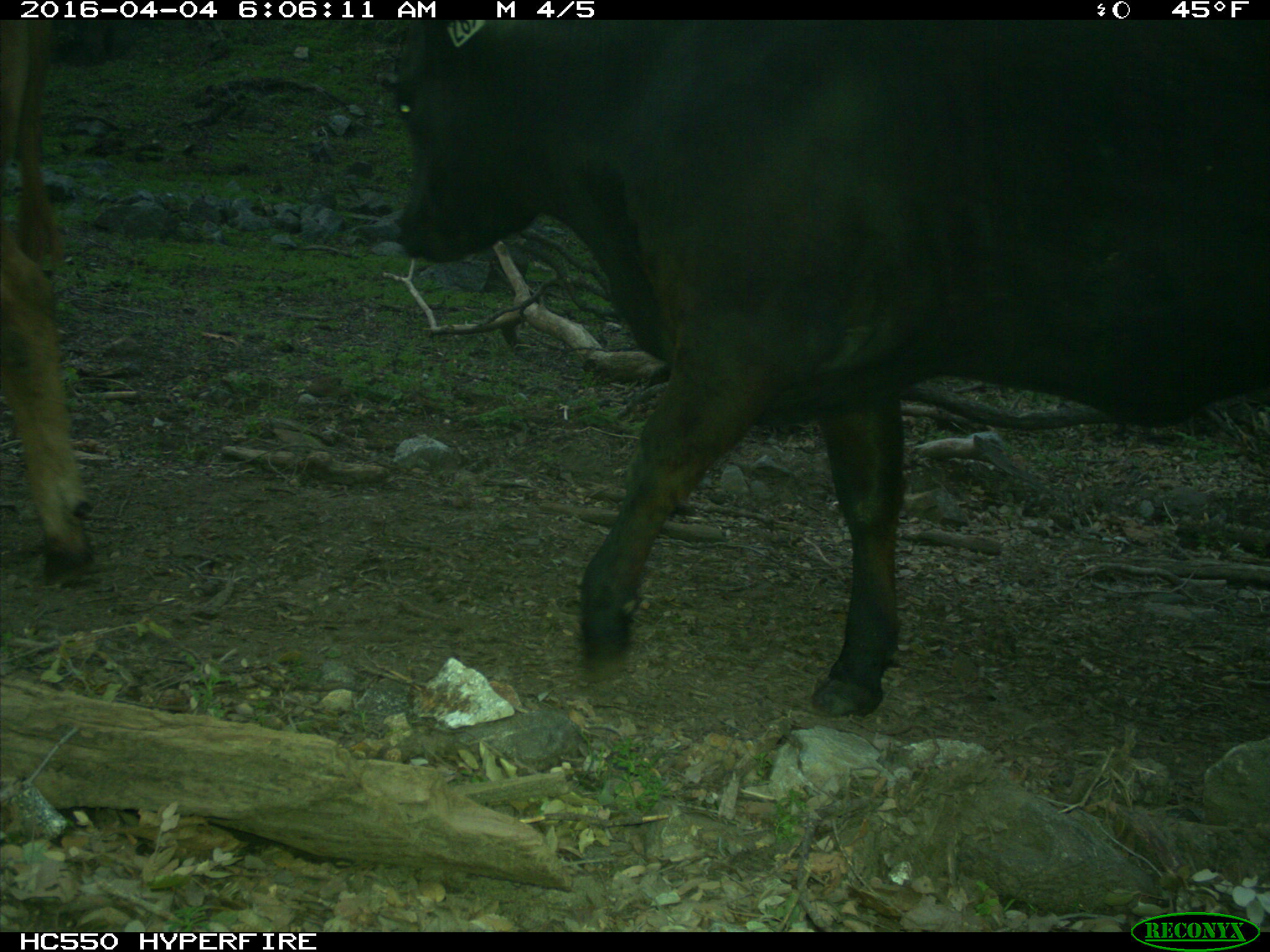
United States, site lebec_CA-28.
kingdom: Animalia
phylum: Chordata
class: Mammalia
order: Artiodactyla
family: Bovidae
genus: Bos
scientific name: Bos taurus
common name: domestic cow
Bos taurus (domestic cow).